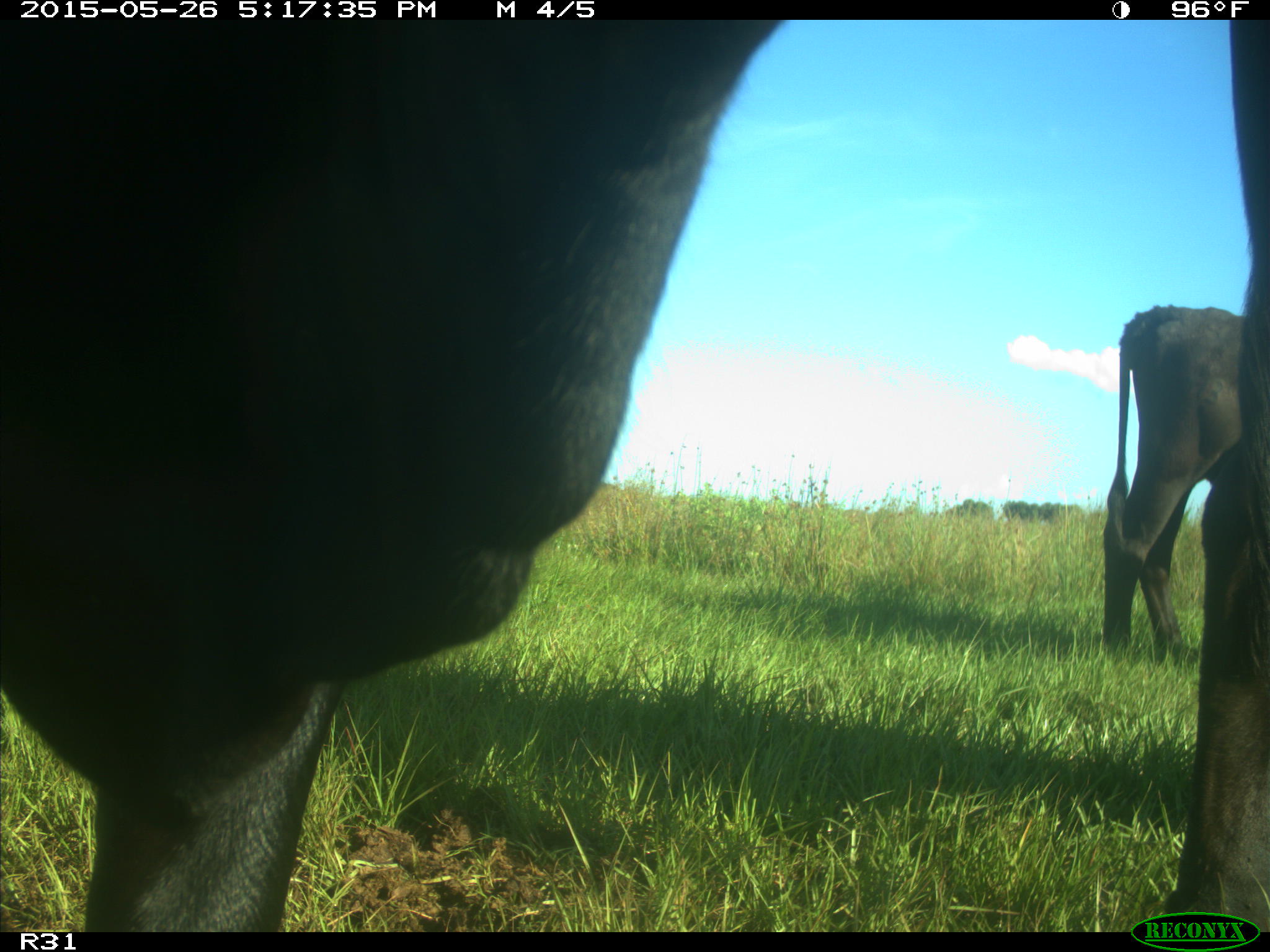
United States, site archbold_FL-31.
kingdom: Animalia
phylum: Chordata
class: Mammalia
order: Artiodactyla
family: Bovidae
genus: Bos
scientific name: Bos taurus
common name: domestic cow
Bos taurus (domestic cow).